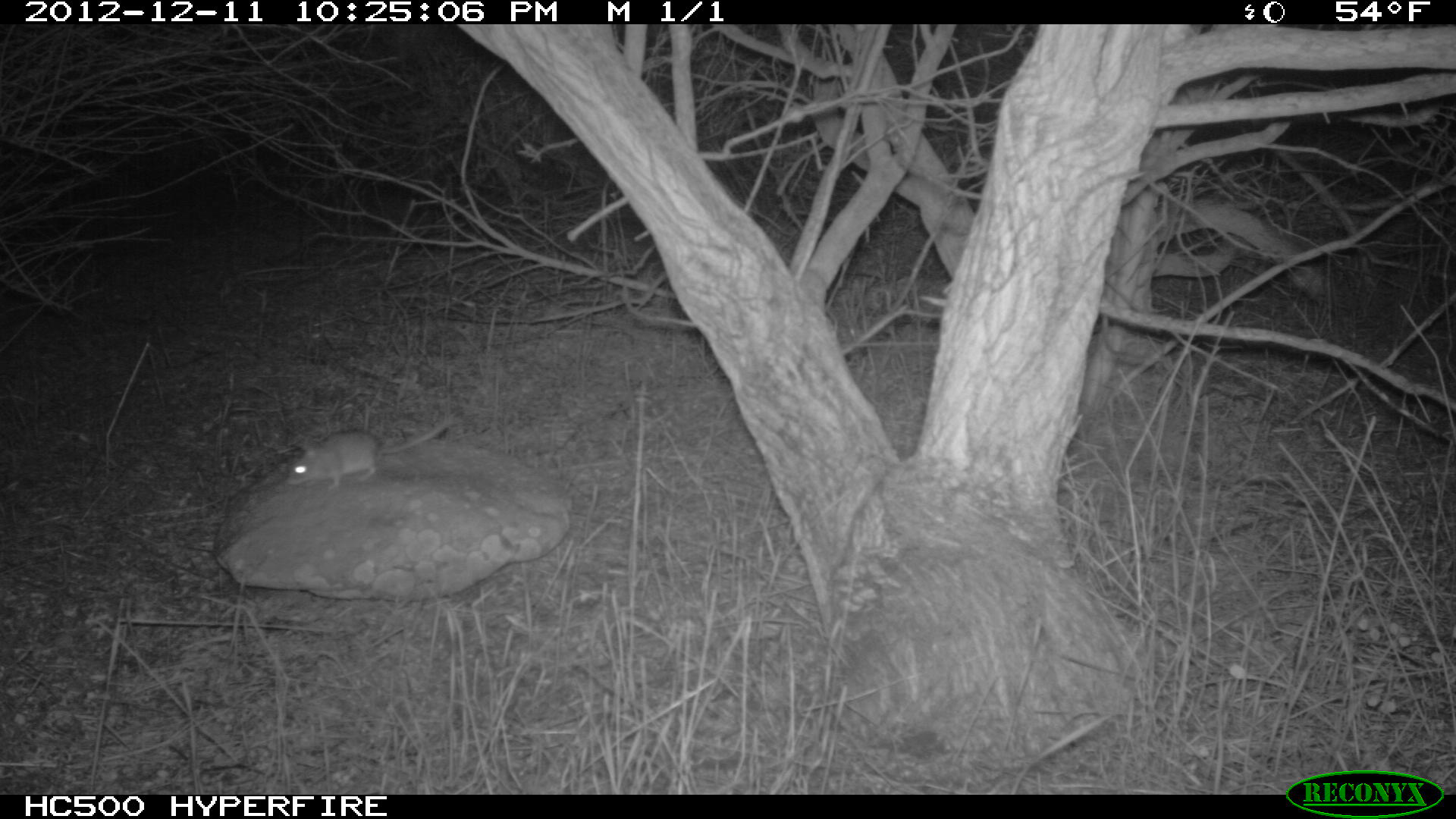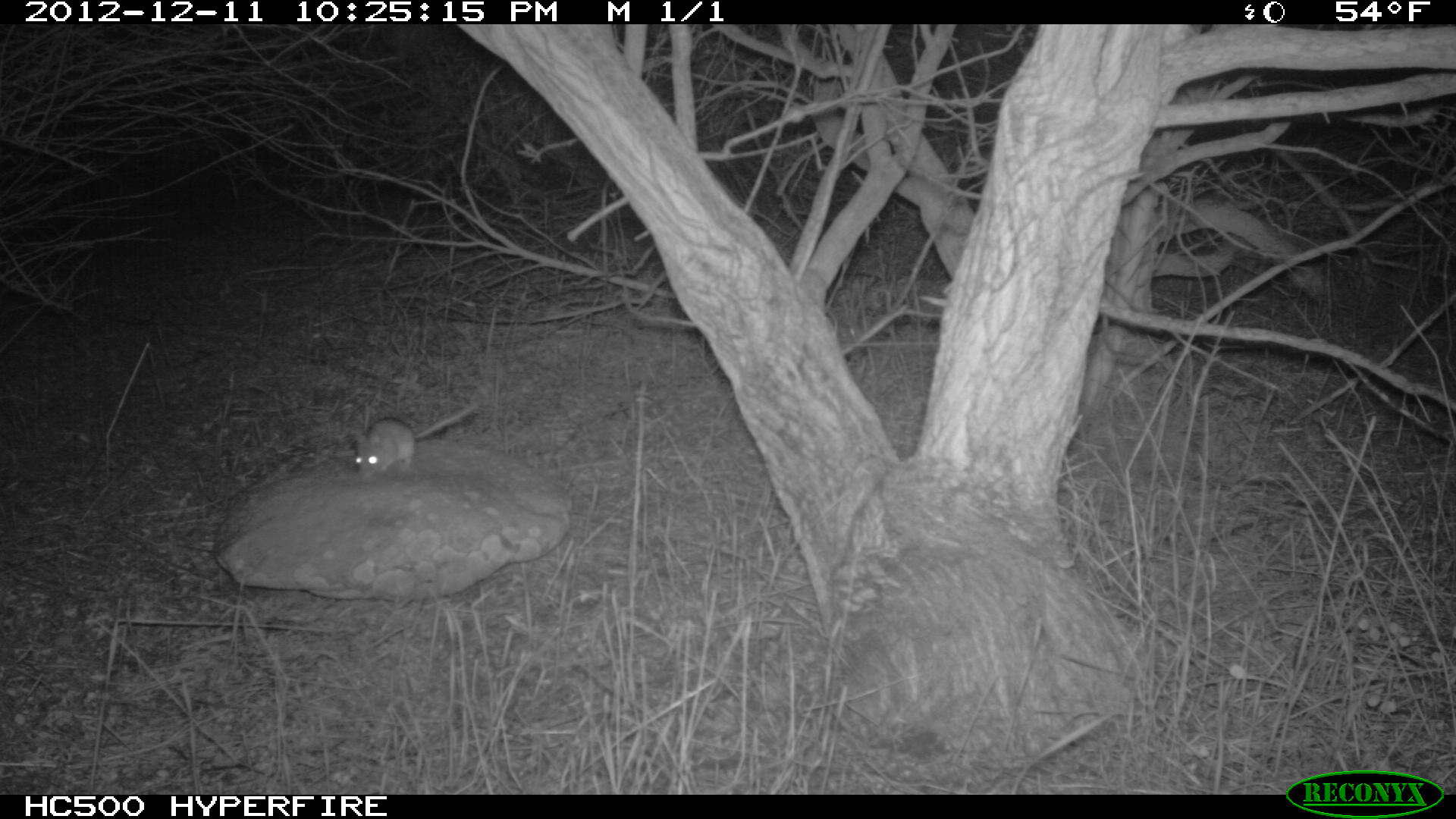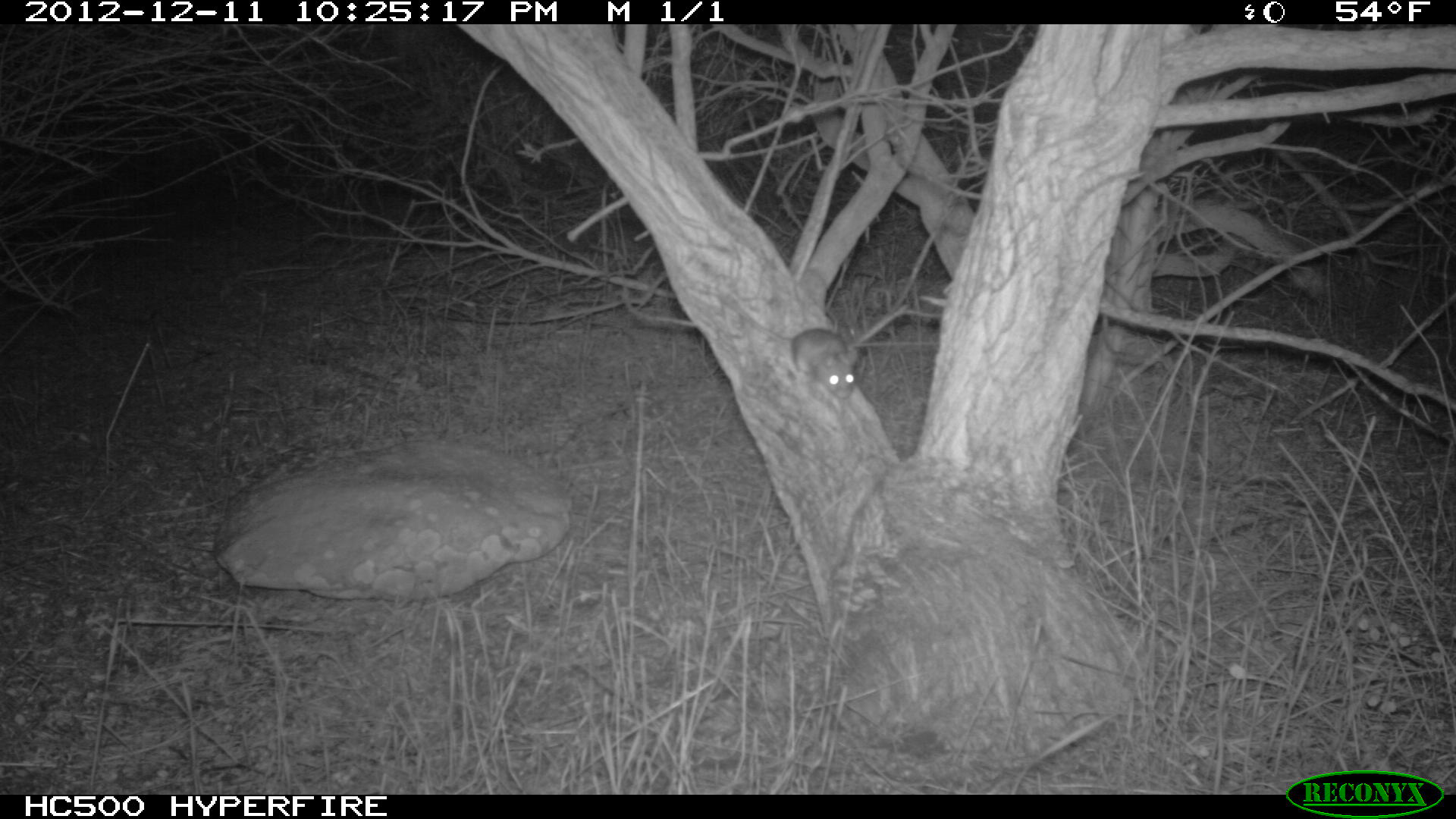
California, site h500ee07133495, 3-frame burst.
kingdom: Animalia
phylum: Chordata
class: Mammalia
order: Rodentia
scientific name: Rodentia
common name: rodent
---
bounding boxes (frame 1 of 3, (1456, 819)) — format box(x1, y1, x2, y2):
rodent: box(284, 419, 452, 489)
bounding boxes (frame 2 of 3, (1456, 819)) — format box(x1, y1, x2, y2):
rodent: box(355, 398, 479, 479)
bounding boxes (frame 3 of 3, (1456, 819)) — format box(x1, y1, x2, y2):
rodent: box(717, 291, 857, 400)